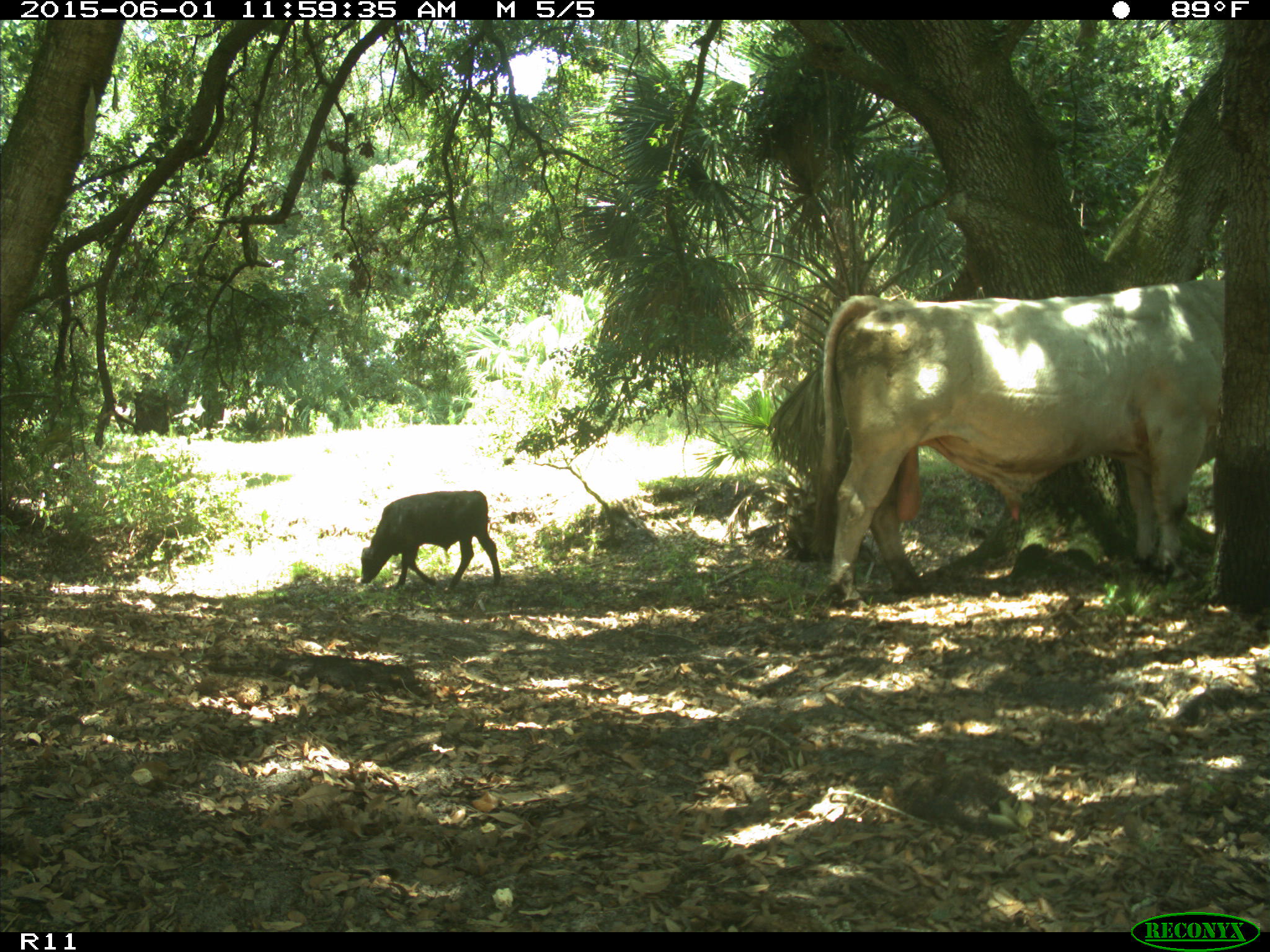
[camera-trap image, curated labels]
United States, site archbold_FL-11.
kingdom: Animalia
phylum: Chordata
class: Mammalia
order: Artiodactyla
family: Bovidae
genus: Bos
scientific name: Bos taurus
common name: domestic cow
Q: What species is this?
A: Bos taurus (domestic cow).